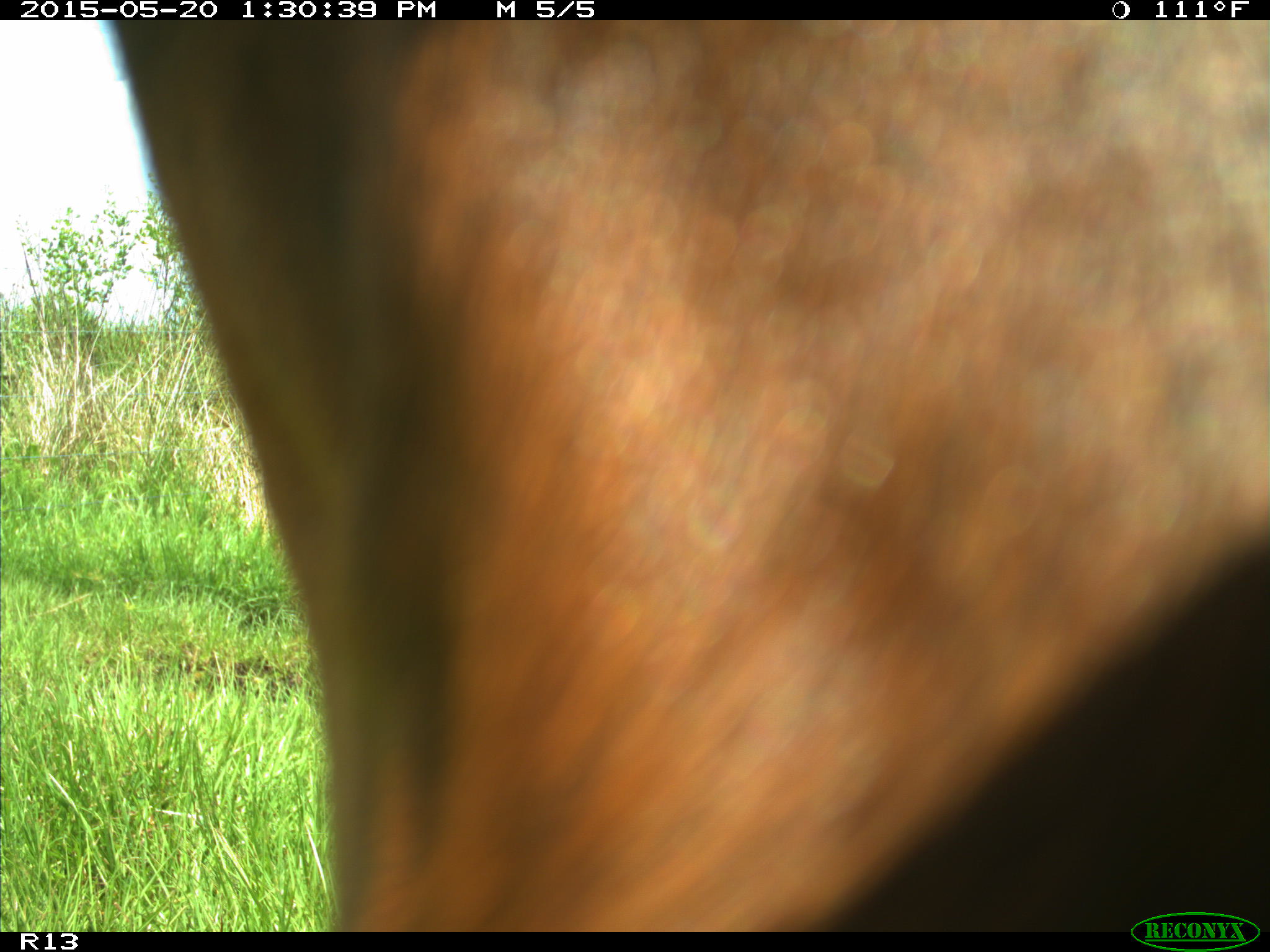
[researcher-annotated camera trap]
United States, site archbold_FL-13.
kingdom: Animalia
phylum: Chordata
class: Mammalia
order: Artiodactyla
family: Bovidae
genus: Bos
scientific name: Bos taurus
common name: domestic cow